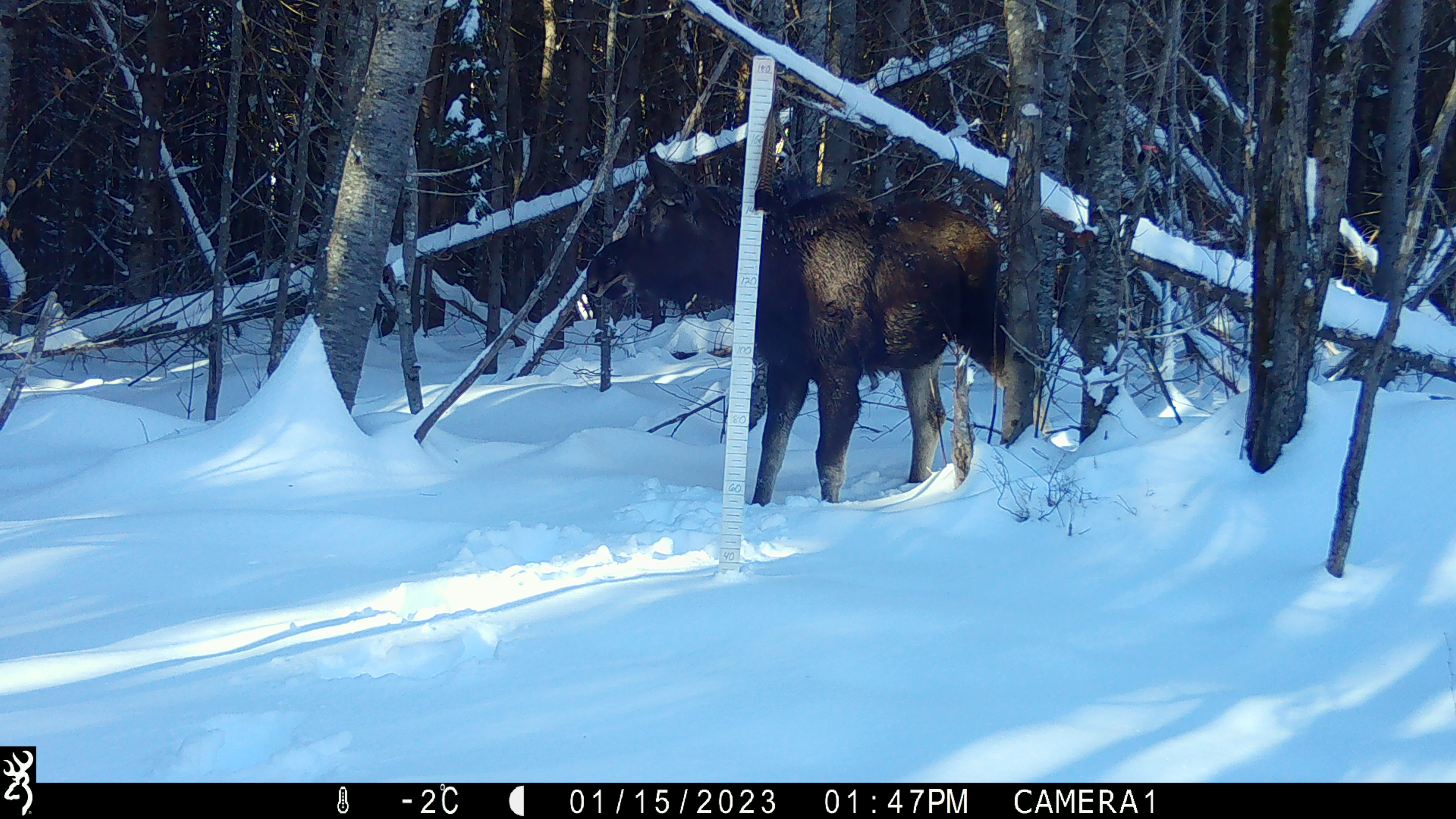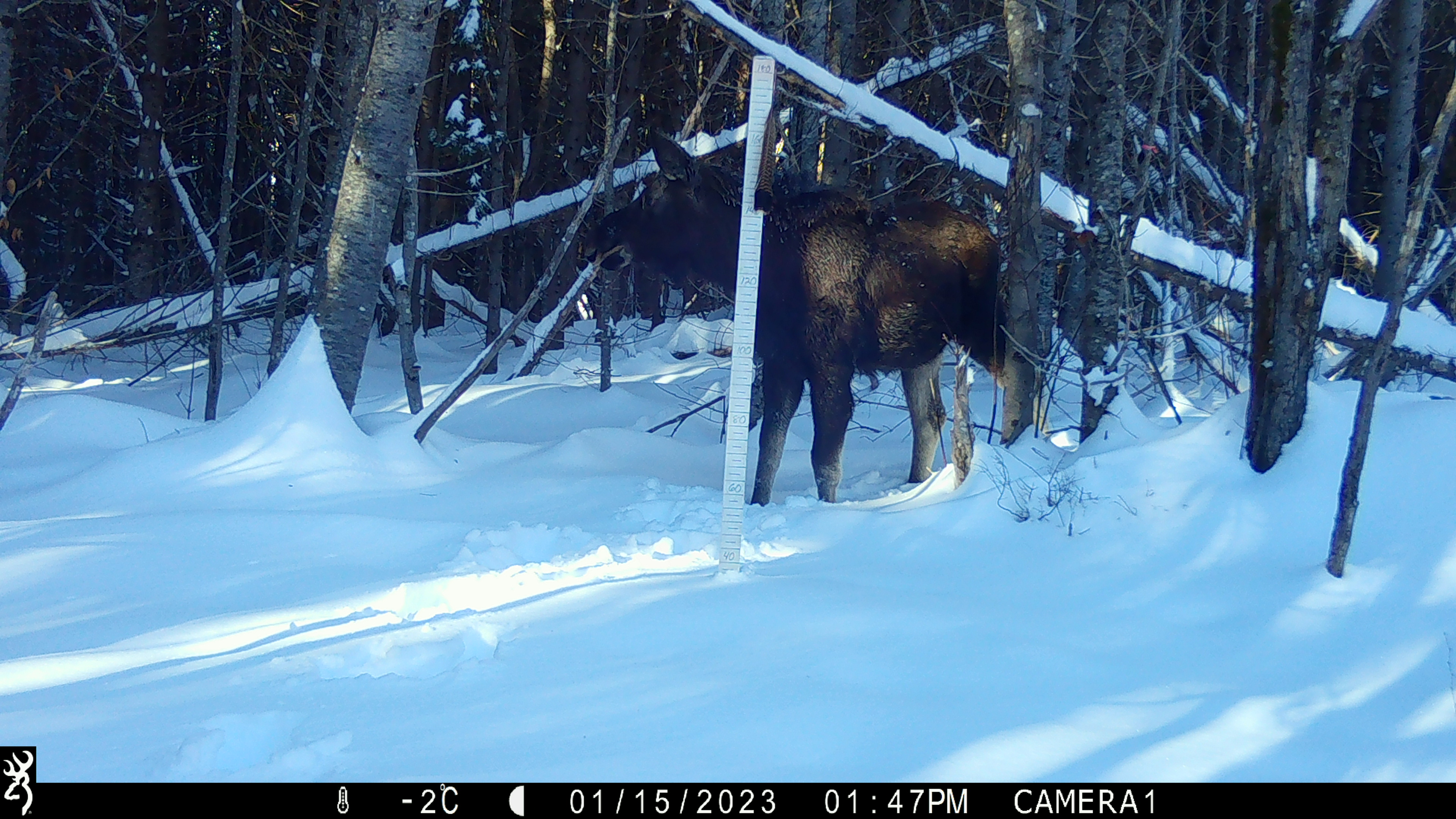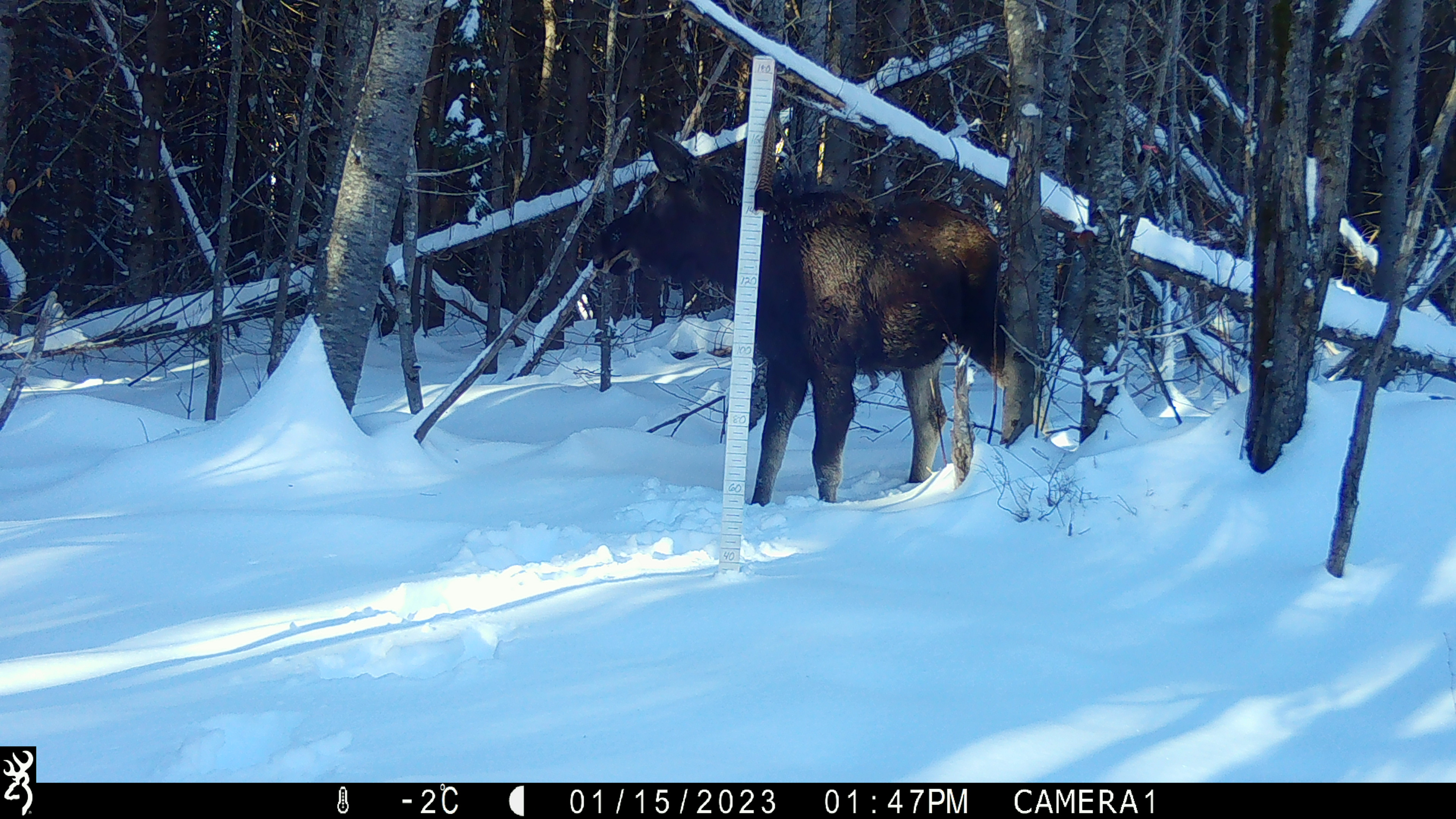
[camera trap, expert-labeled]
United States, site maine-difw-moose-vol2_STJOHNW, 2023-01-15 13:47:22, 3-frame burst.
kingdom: Animalia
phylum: Chordata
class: Mammalia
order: Artiodactyla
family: Cervidae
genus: Alces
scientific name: Alces alces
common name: moose